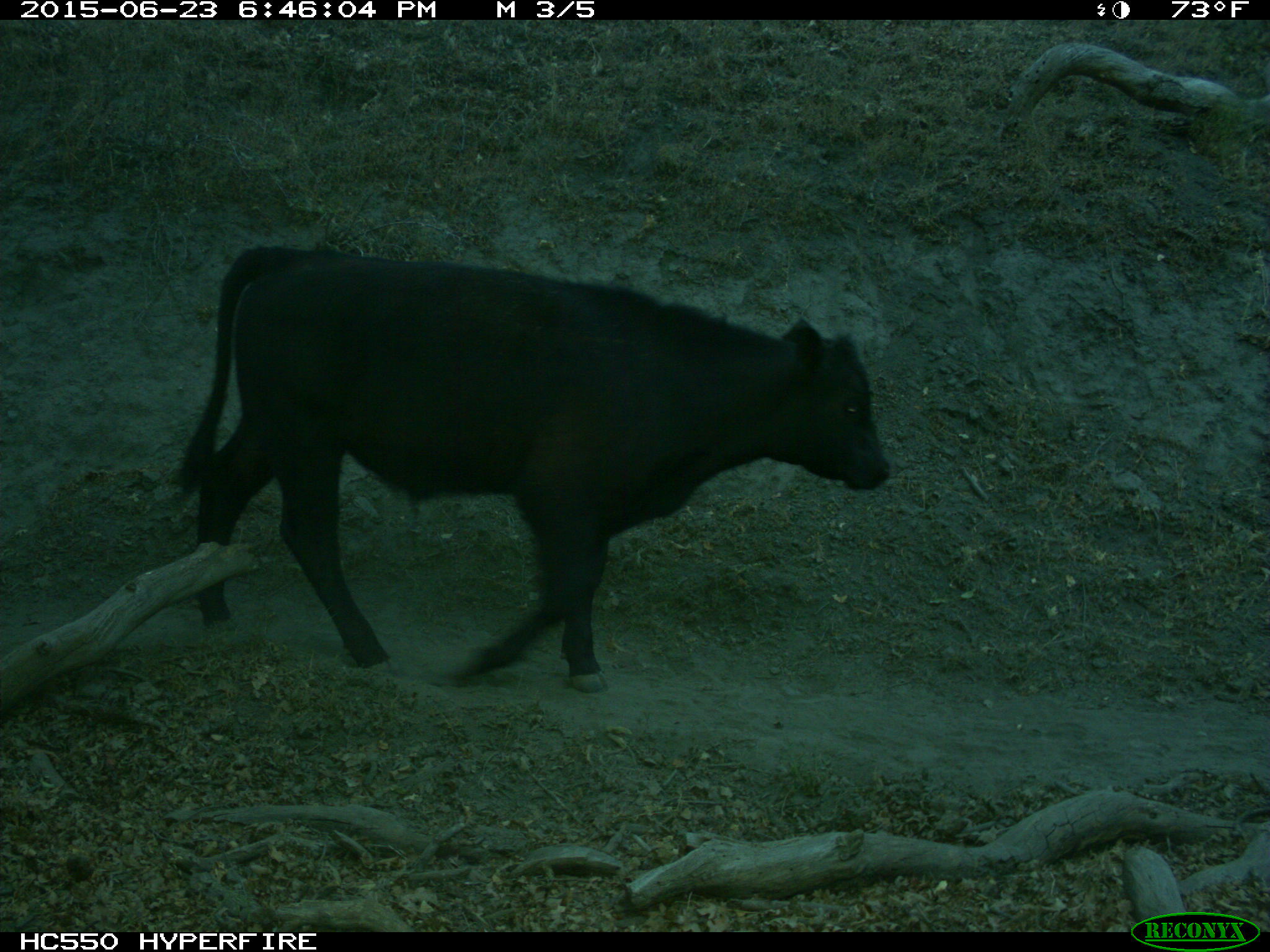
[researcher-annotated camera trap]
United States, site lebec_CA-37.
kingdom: Animalia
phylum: Chordata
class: Mammalia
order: Artiodactyla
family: Bovidae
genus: Bos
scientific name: Bos taurus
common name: domestic cow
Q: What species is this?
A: Bos taurus (domestic cow).